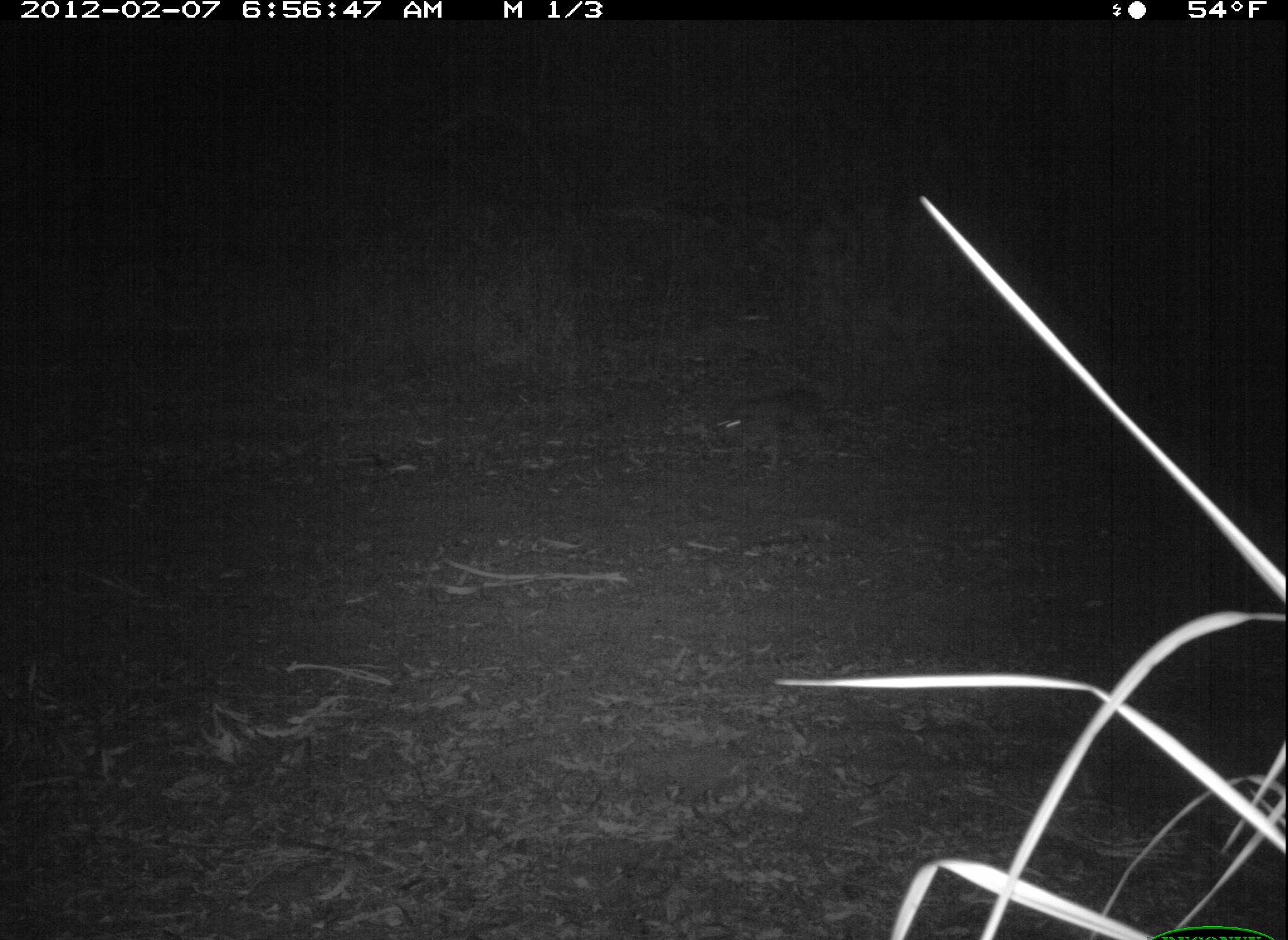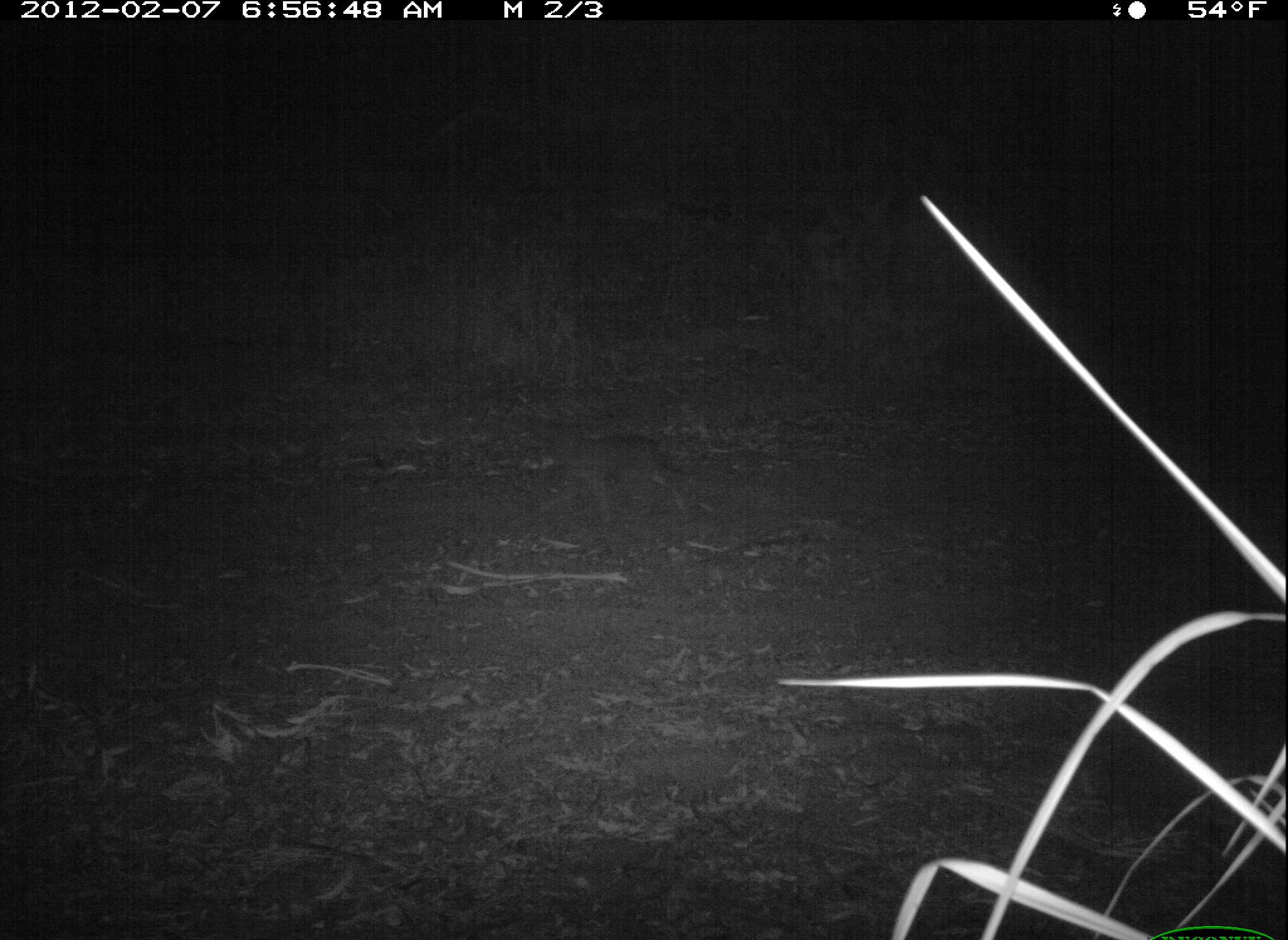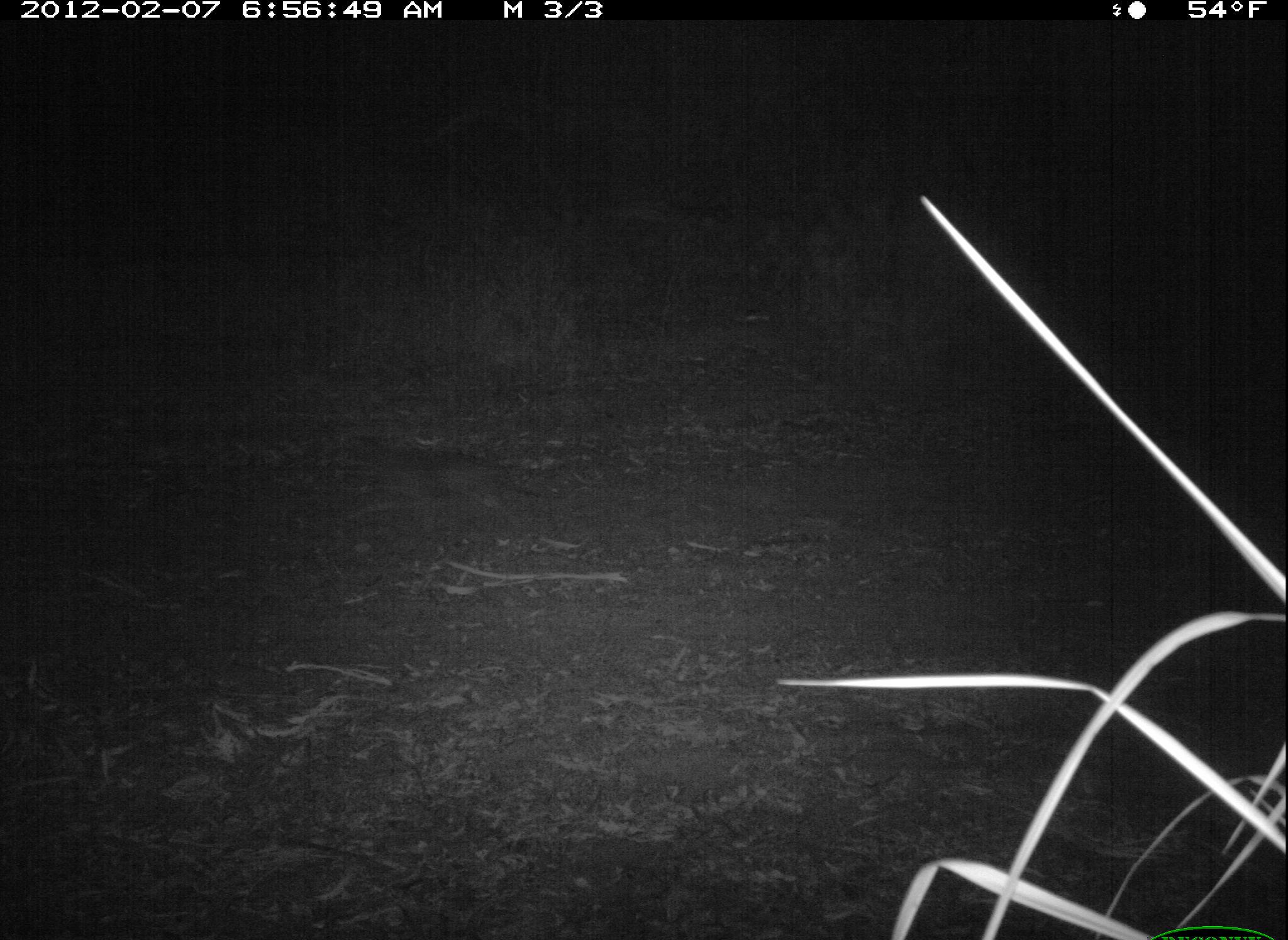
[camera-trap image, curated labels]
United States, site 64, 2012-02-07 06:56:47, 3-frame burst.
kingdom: Animalia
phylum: Chordata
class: Mammalia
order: Carnivora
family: Canidae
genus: Canis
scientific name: Canis latrans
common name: coyote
Coyote (Canis latrans).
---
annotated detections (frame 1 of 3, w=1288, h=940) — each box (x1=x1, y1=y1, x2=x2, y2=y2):
coyote: (x1=711, y1=391, x2=837, y2=479)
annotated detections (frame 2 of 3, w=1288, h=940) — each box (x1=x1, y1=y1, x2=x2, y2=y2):
coyote: (x1=531, y1=435, x2=696, y2=543)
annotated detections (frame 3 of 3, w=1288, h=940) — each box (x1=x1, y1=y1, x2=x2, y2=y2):
coyote: (x1=332, y1=432, x2=584, y2=551)